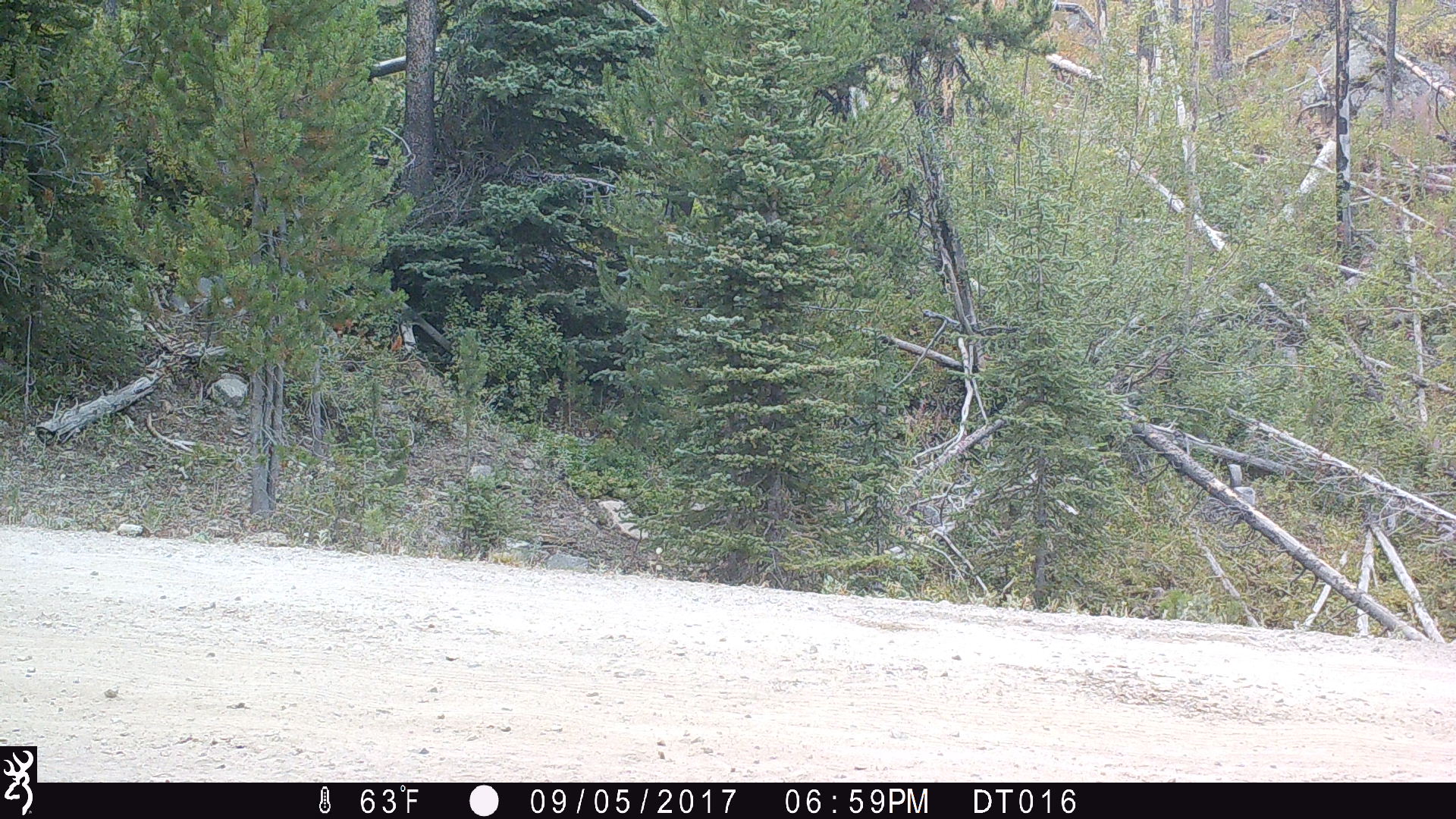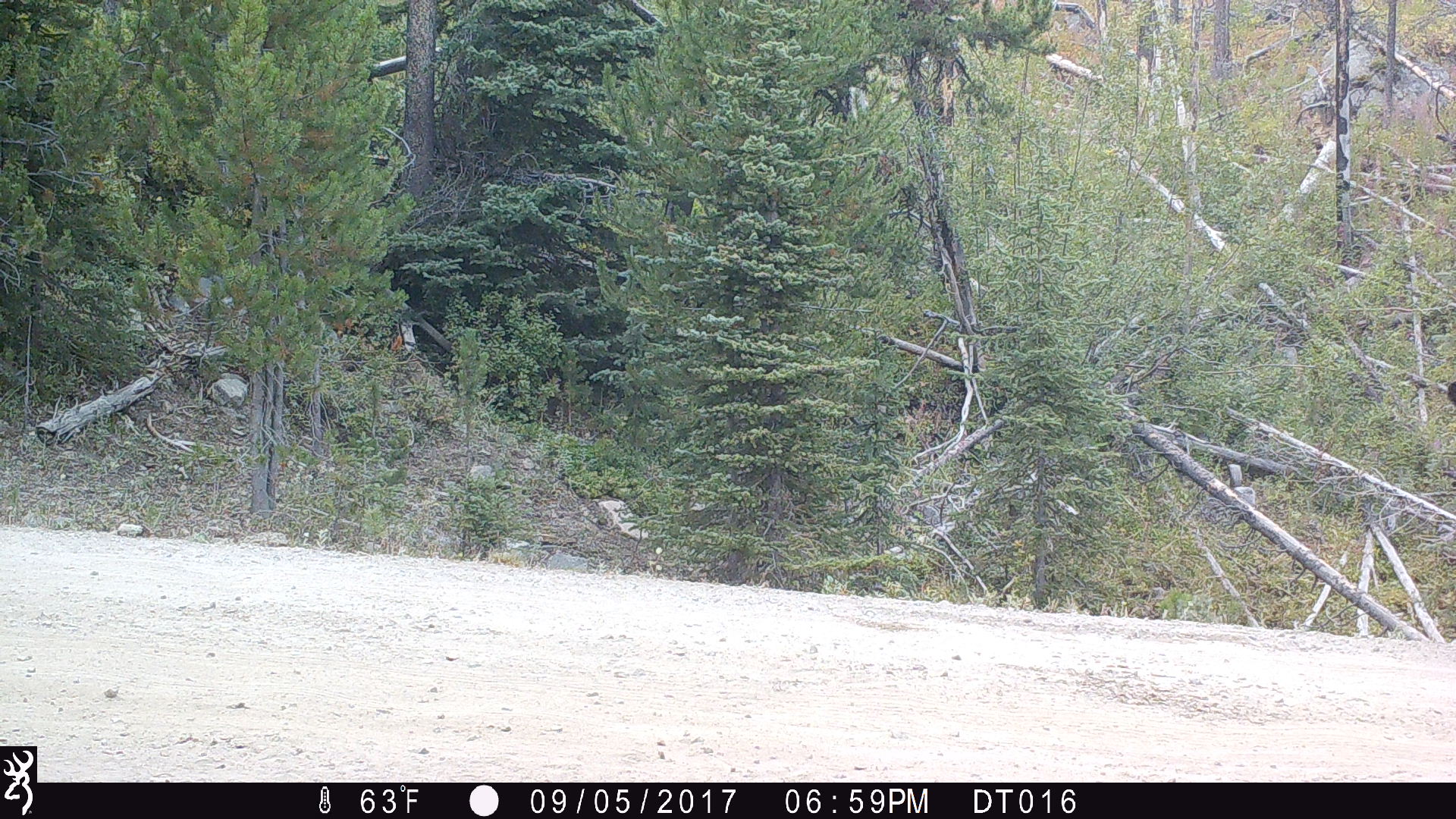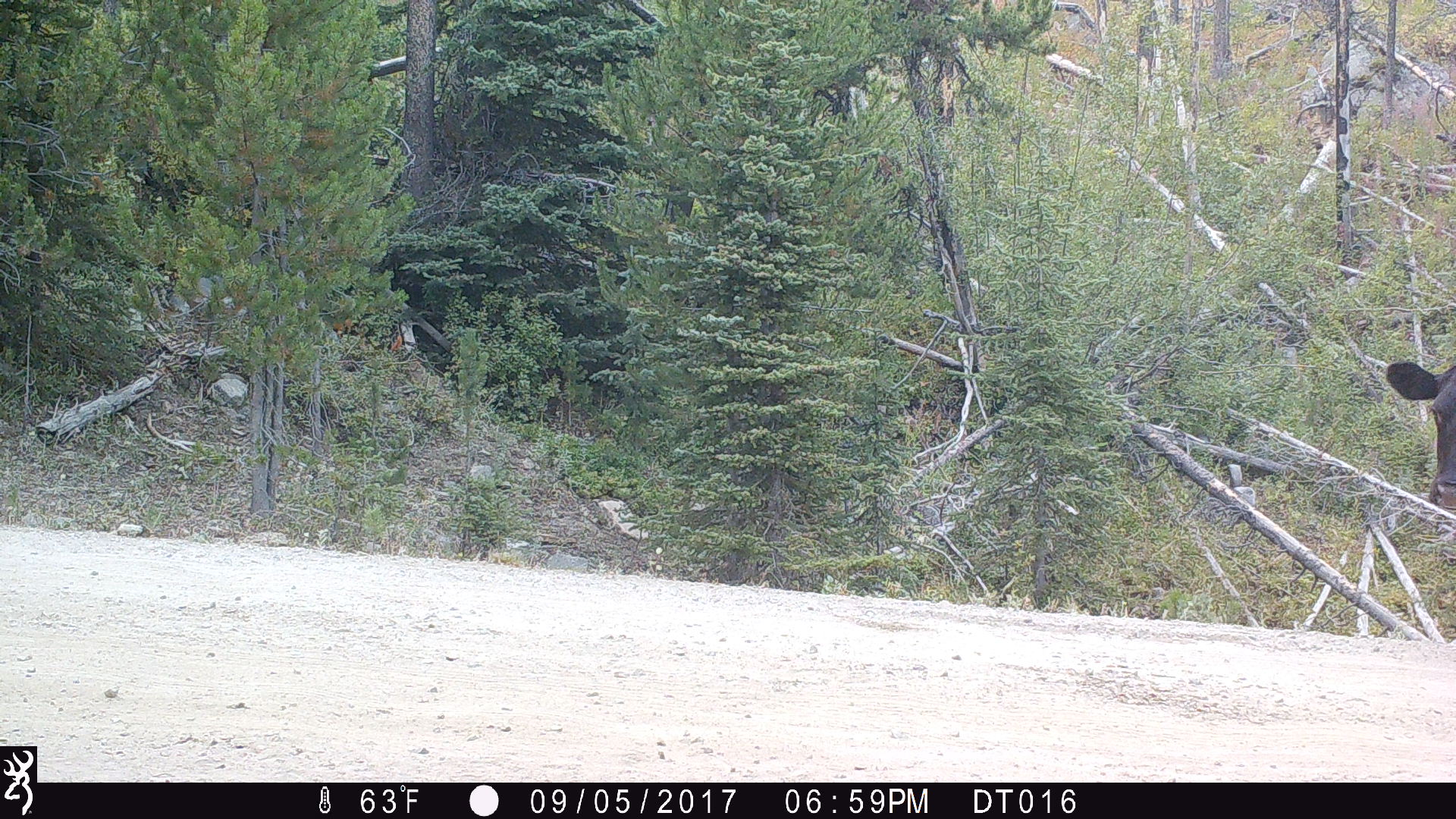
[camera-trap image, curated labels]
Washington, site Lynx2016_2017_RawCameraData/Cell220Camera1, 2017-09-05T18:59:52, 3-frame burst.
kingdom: Animalia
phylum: Chordata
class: Mammalia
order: Artiodactyla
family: Bovidae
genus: Bos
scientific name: Bos taurus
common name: domestic cattle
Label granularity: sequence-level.